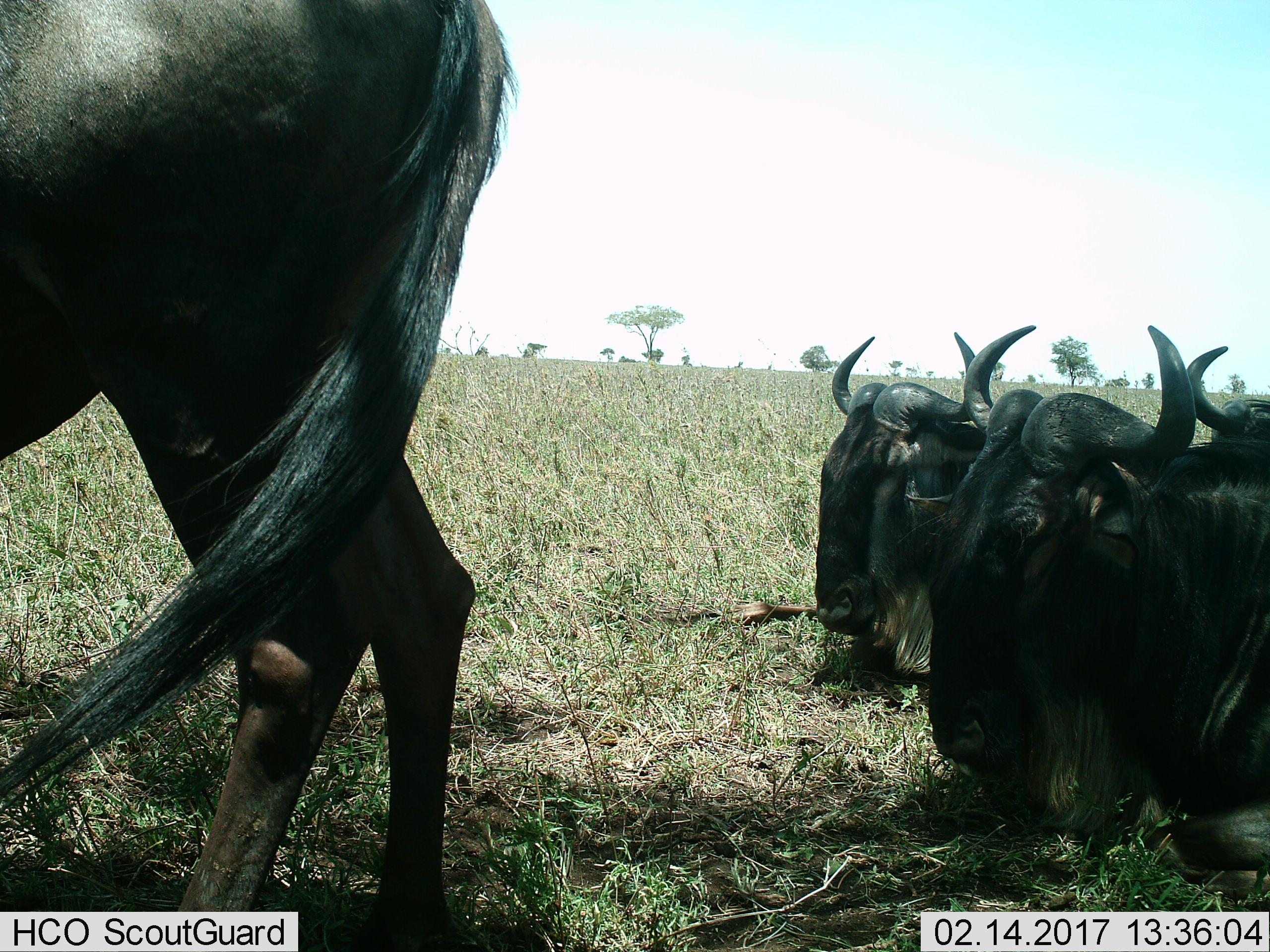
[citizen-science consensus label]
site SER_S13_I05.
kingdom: Animalia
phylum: Chordata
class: Mammalia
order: Artiodactyla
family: Bovidae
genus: Connochaetes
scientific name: Connochaetes taurinus taurinus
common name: blue wildebeest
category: wildebeestblue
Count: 4.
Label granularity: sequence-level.